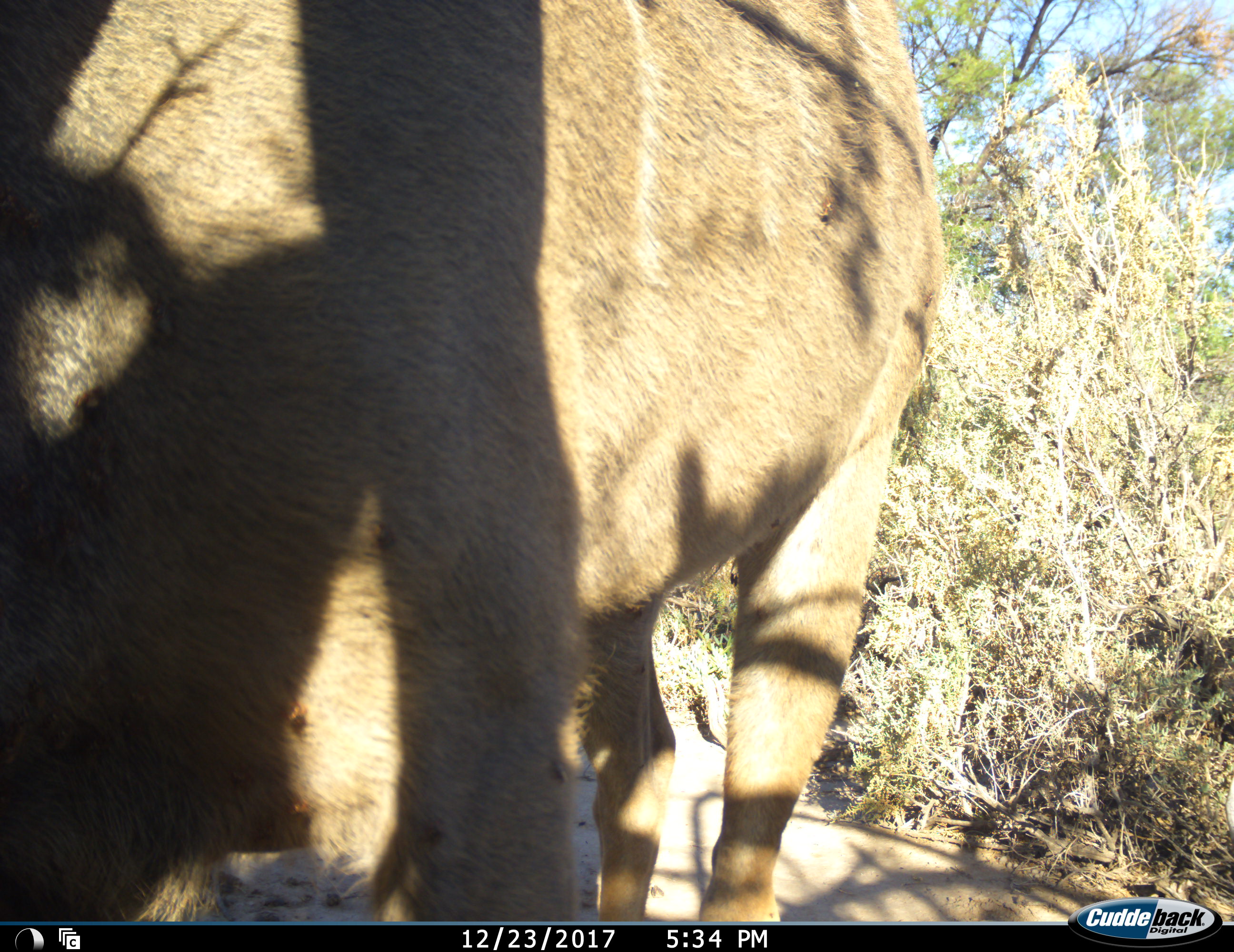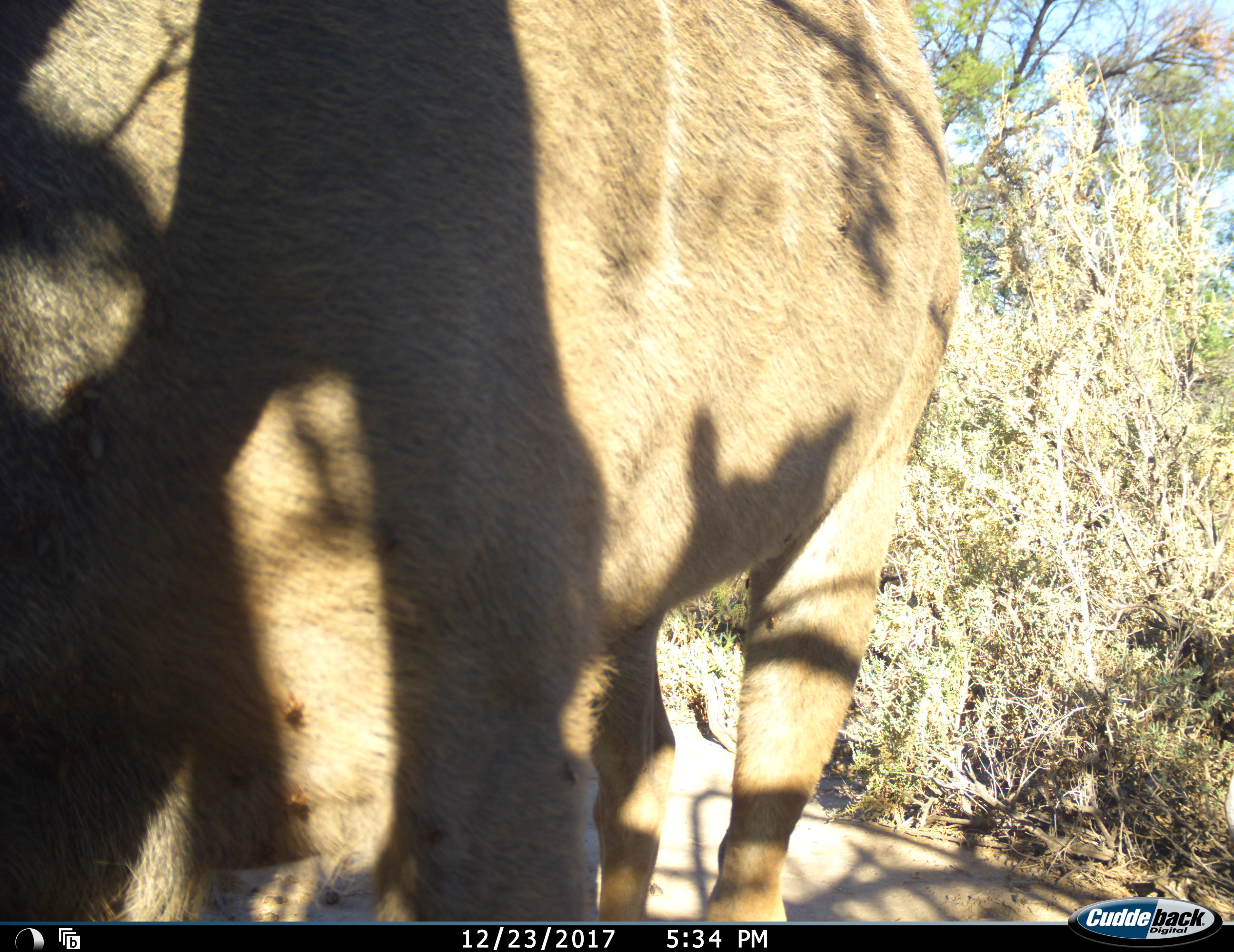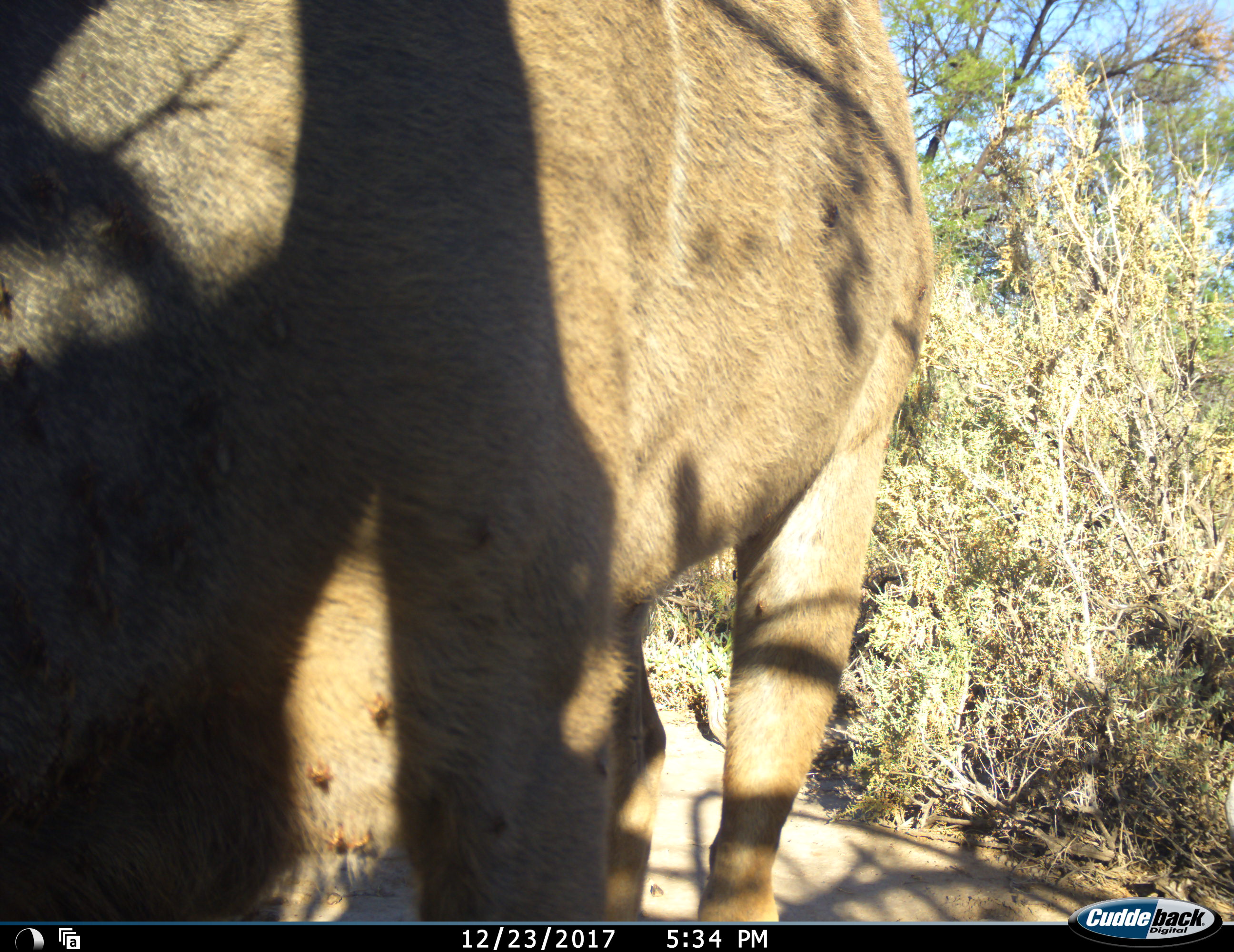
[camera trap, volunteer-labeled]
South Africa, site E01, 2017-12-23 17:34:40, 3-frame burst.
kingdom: Animalia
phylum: Chordata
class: Mammalia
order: Artiodactyla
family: Bovidae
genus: Tragelaphus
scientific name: Tragelaphus oryx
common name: eland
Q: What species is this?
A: Eland (Tragelaphus oryx).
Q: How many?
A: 1.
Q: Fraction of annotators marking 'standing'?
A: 86%.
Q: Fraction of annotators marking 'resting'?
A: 0%.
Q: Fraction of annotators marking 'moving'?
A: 14%.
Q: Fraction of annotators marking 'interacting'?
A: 0%.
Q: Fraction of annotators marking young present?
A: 0%.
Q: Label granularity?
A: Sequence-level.